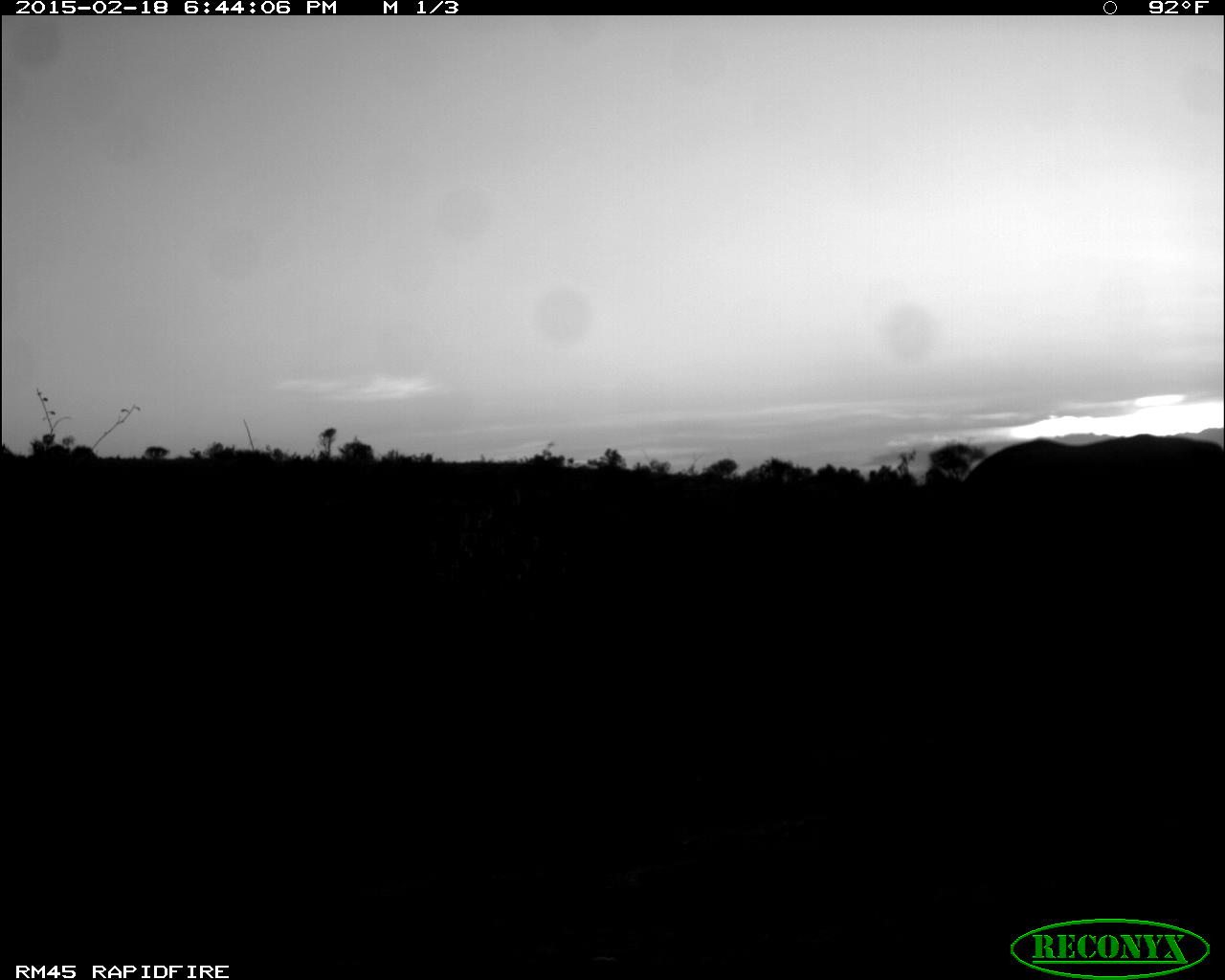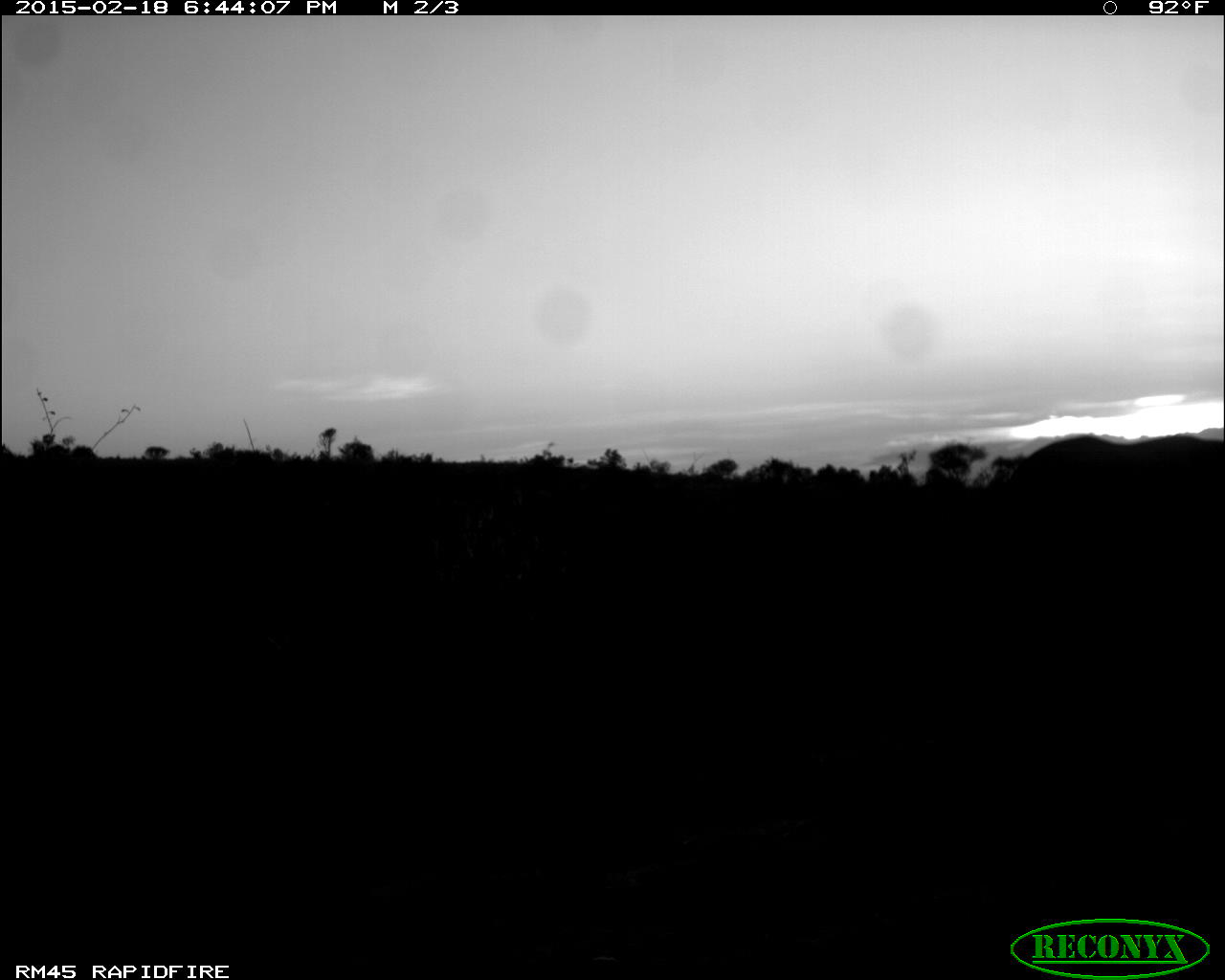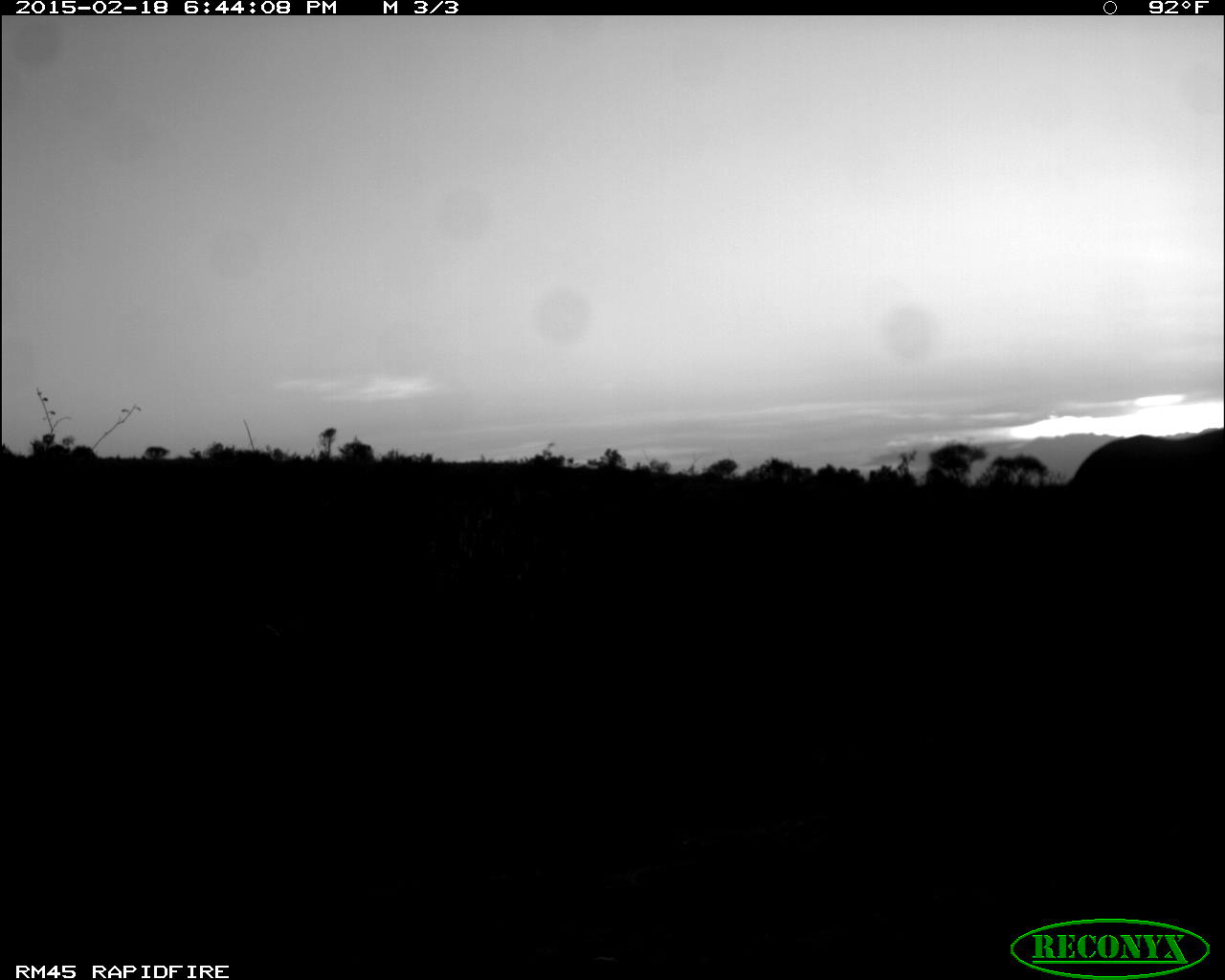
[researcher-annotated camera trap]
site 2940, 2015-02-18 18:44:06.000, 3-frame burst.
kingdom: Animalia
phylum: Chordata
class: Mammalia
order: Proboscidea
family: Elephantidae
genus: Loxodonta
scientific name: Loxodonta africana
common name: african bush elephant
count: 1